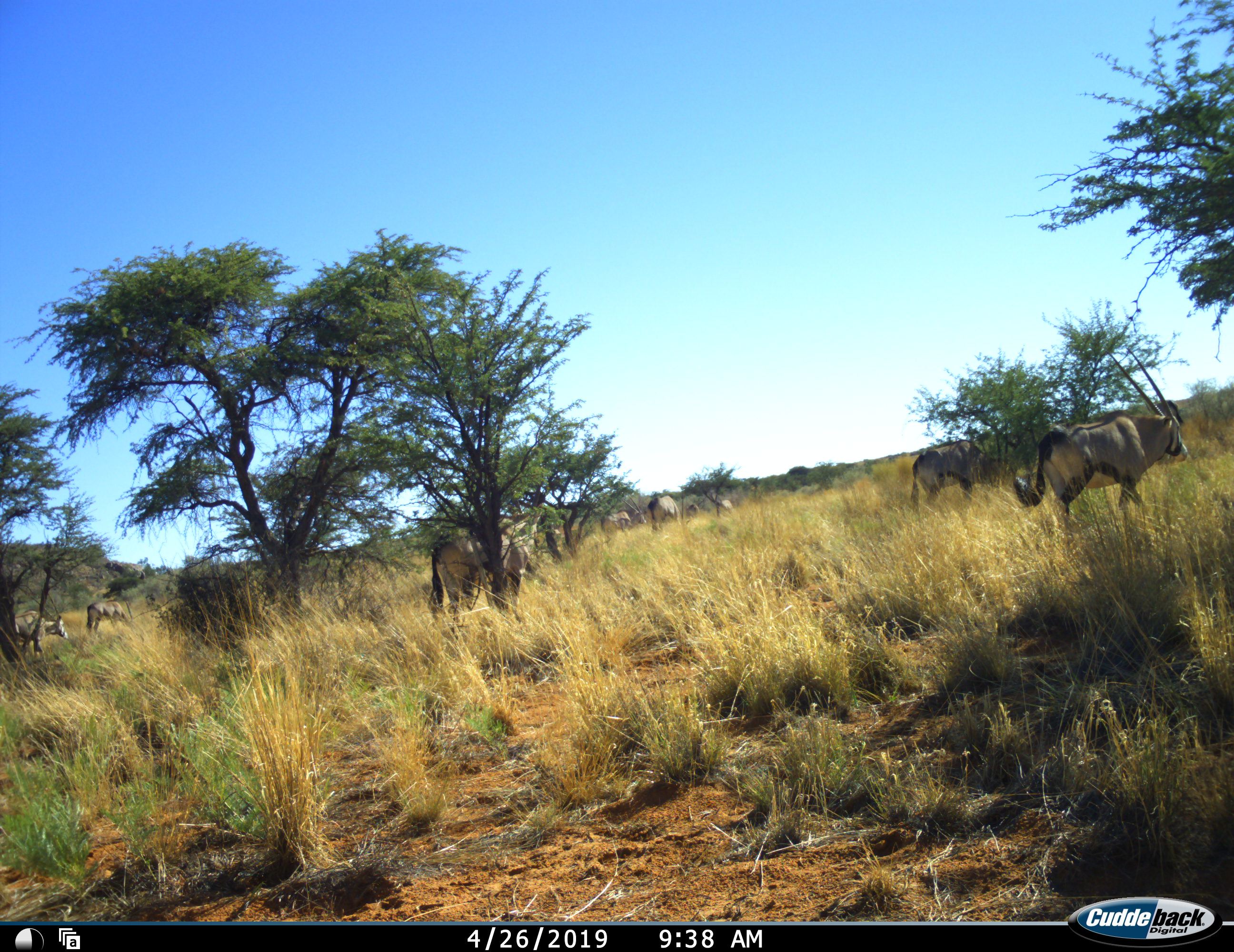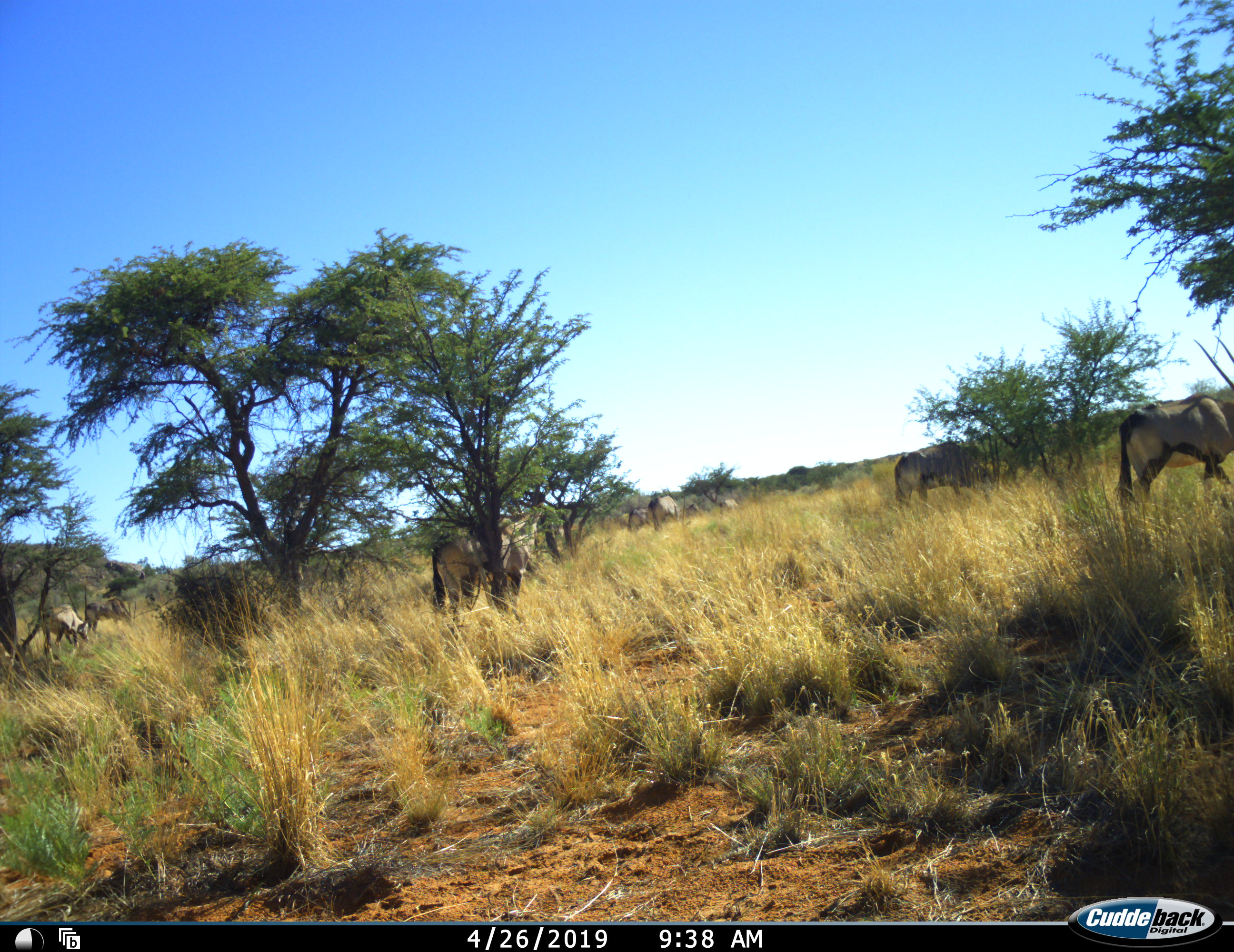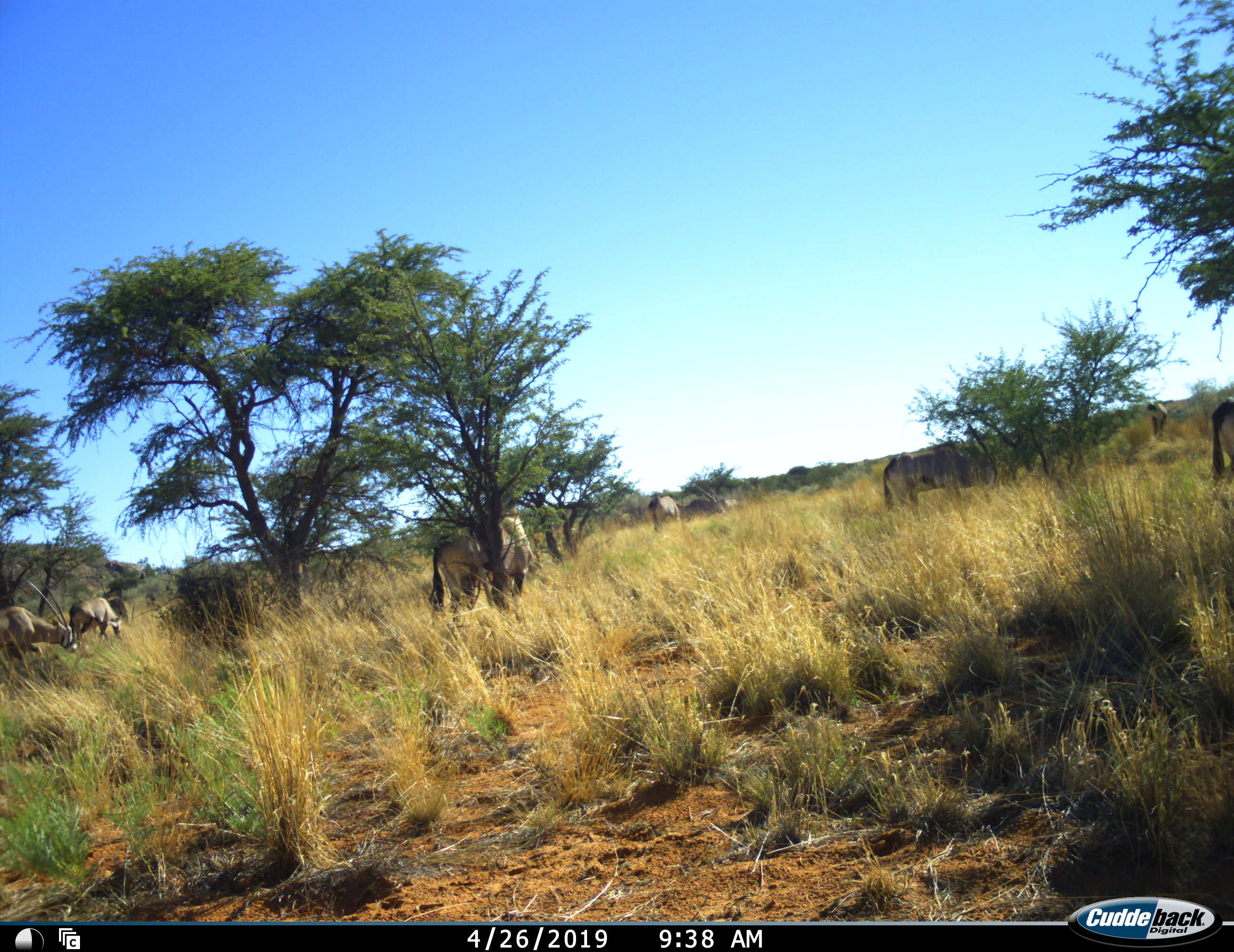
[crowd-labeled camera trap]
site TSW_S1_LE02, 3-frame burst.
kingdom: Animalia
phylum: Chordata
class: Mammalia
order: Artiodactyla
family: Bovidae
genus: Oryx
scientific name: Oryx gazella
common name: gemsbok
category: oryx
Oryx (gemsbok) (Oryx gazella), count 10. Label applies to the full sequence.